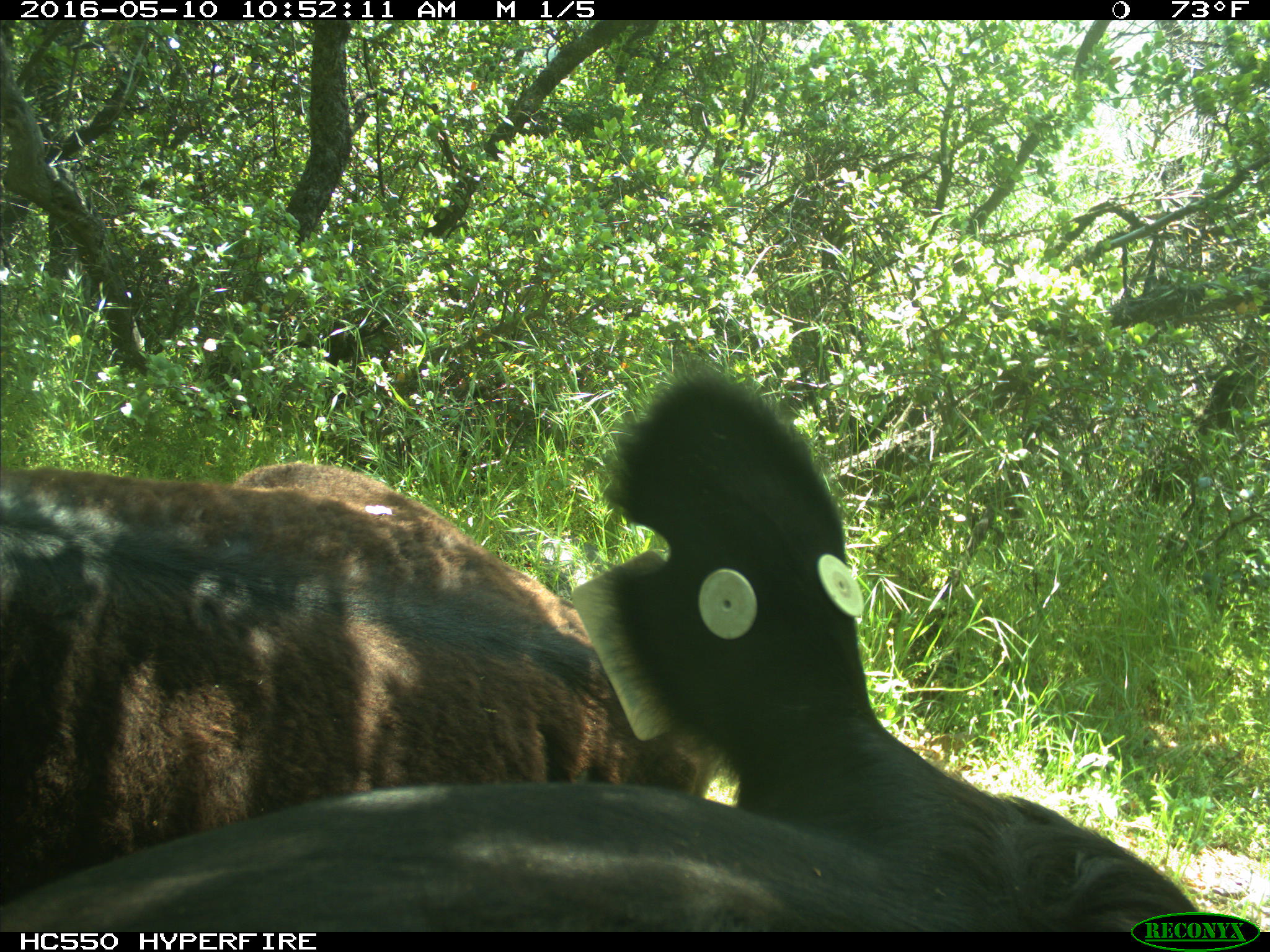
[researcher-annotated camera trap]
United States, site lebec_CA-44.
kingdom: Animalia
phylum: Chordata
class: Mammalia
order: Artiodactyla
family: Bovidae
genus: Bos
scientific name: Bos taurus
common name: domestic cow